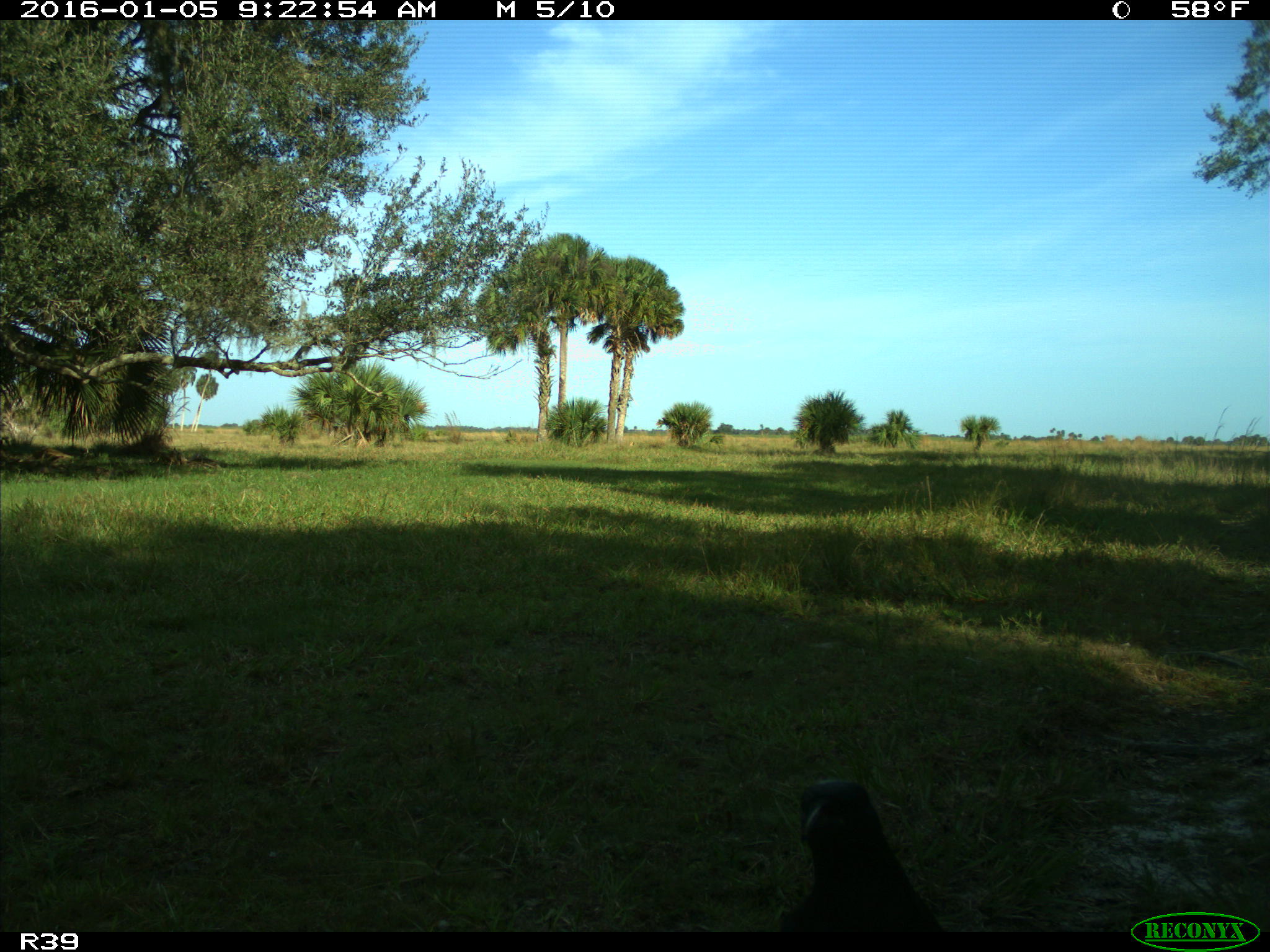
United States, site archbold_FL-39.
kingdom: Animalia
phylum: Chordata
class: Aves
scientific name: Aves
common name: birds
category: unidentified bird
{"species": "unidentified bird (birds) (Aves)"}